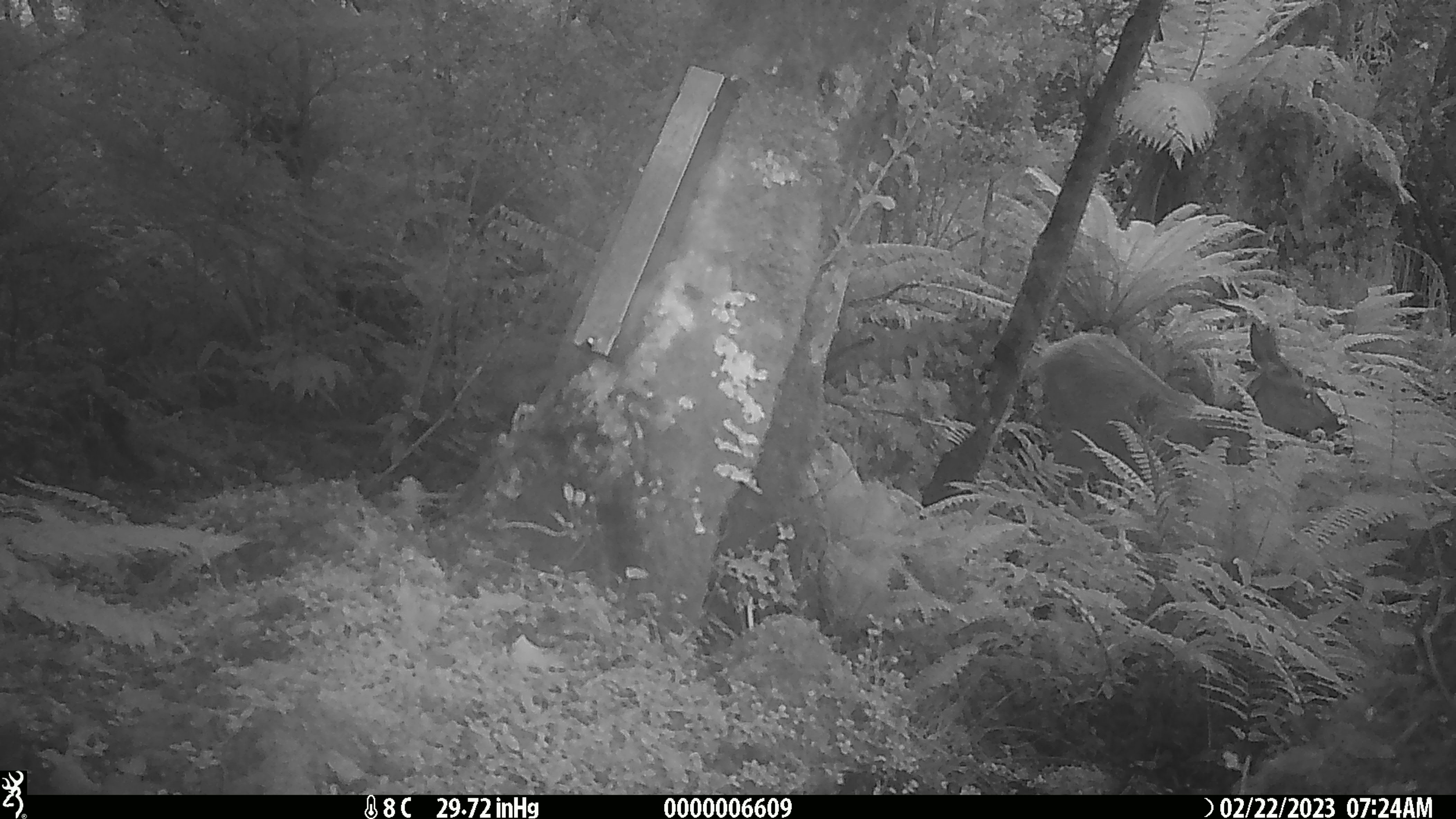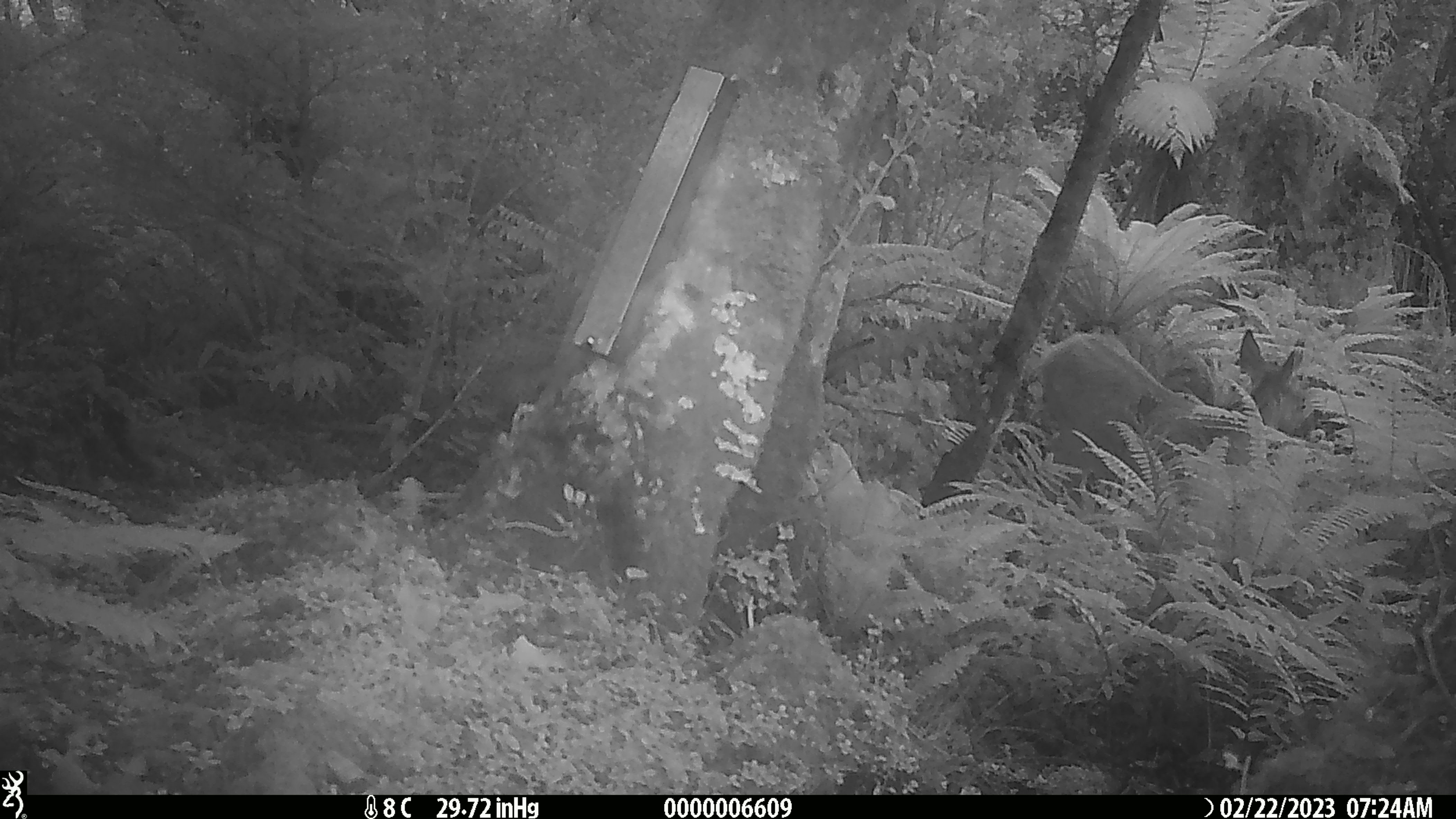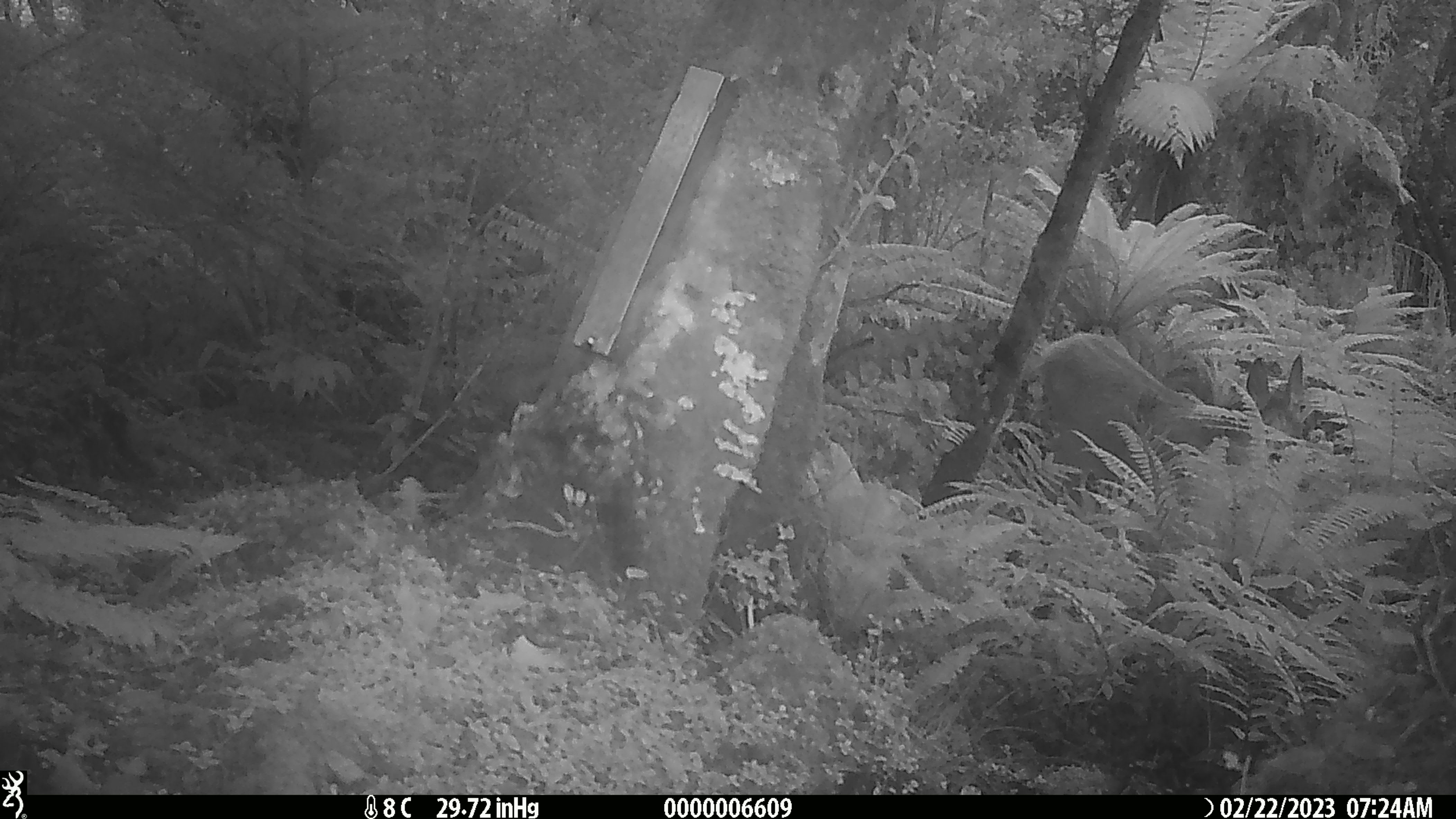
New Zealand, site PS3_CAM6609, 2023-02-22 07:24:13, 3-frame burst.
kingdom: Animalia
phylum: Chordata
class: Mammalia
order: Artiodactyla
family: Cervidae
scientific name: Cervidae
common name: deer